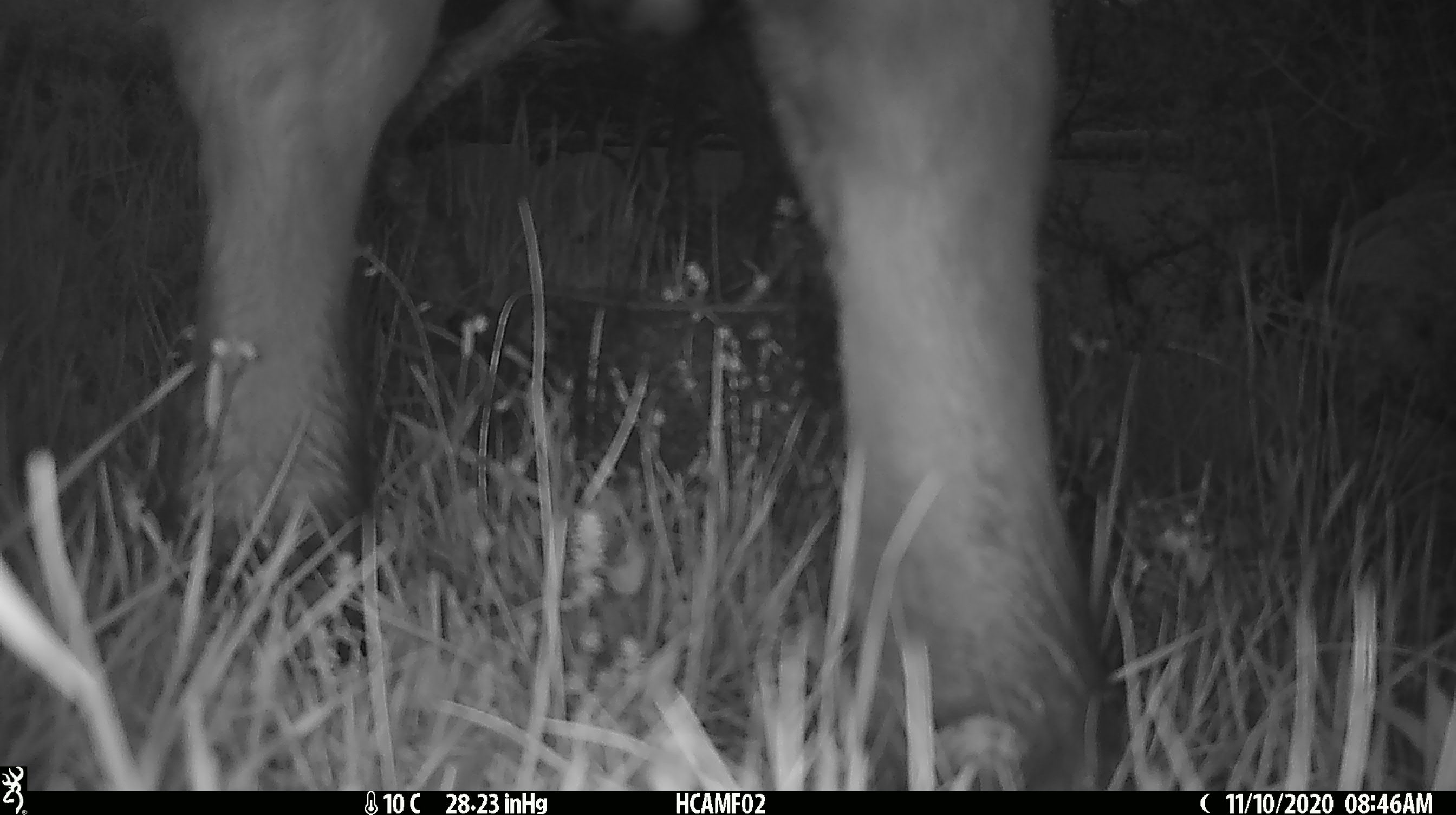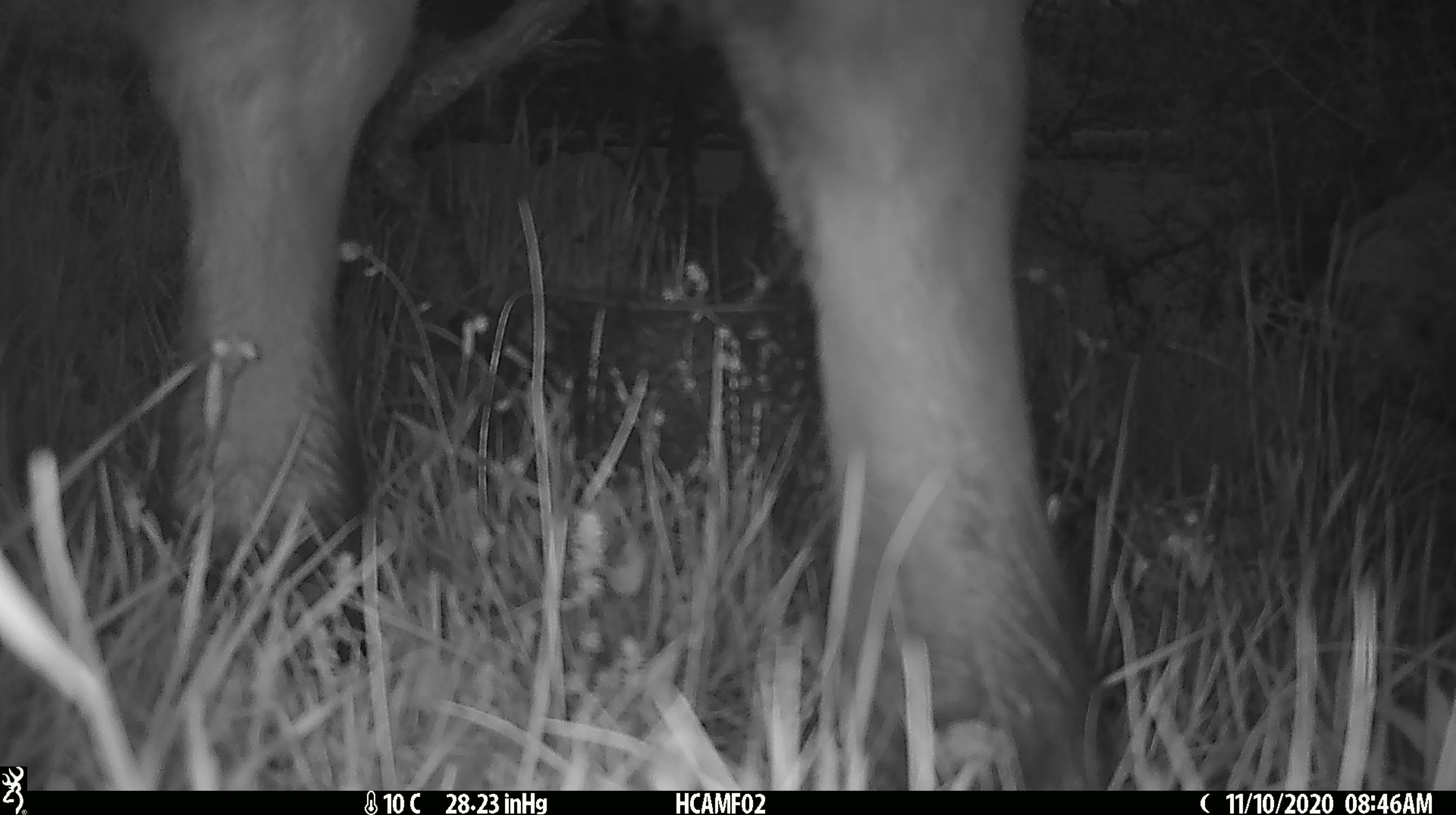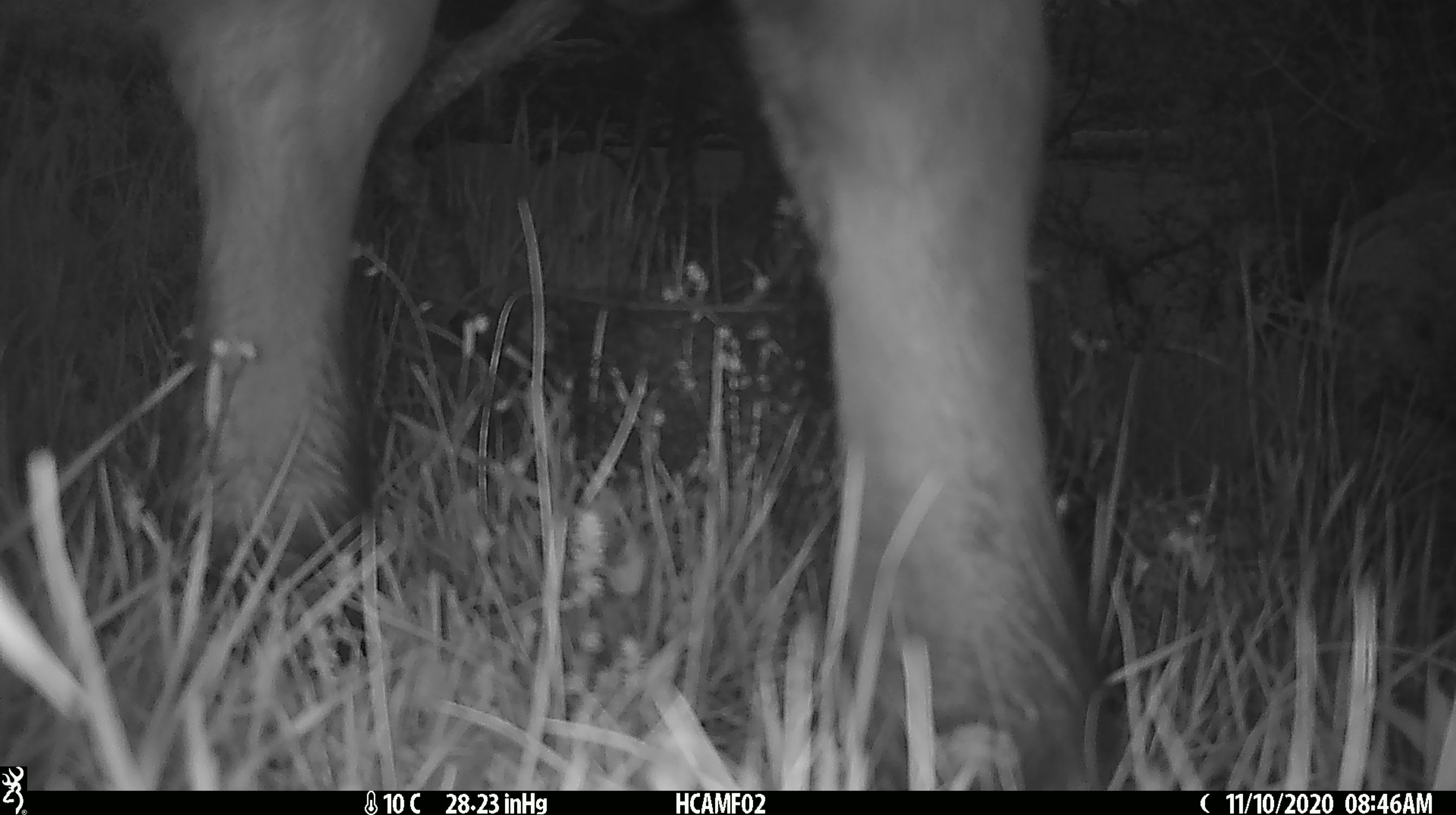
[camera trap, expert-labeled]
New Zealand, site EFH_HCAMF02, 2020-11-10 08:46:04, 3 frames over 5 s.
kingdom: Animalia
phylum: Chordata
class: Mammalia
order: Artiodactyla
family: Bovidae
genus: Bos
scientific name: Bos taurus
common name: domestic cow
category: cow